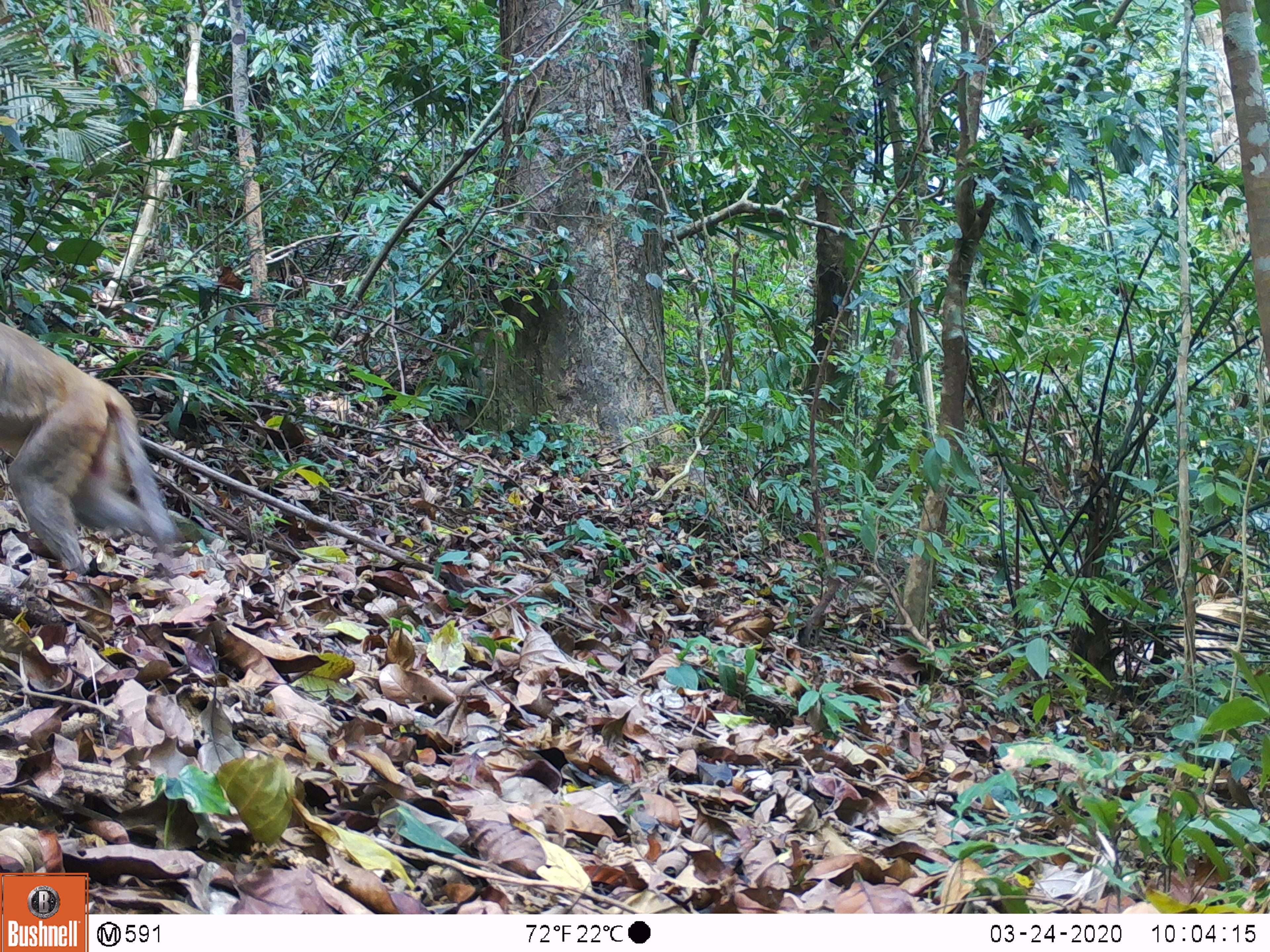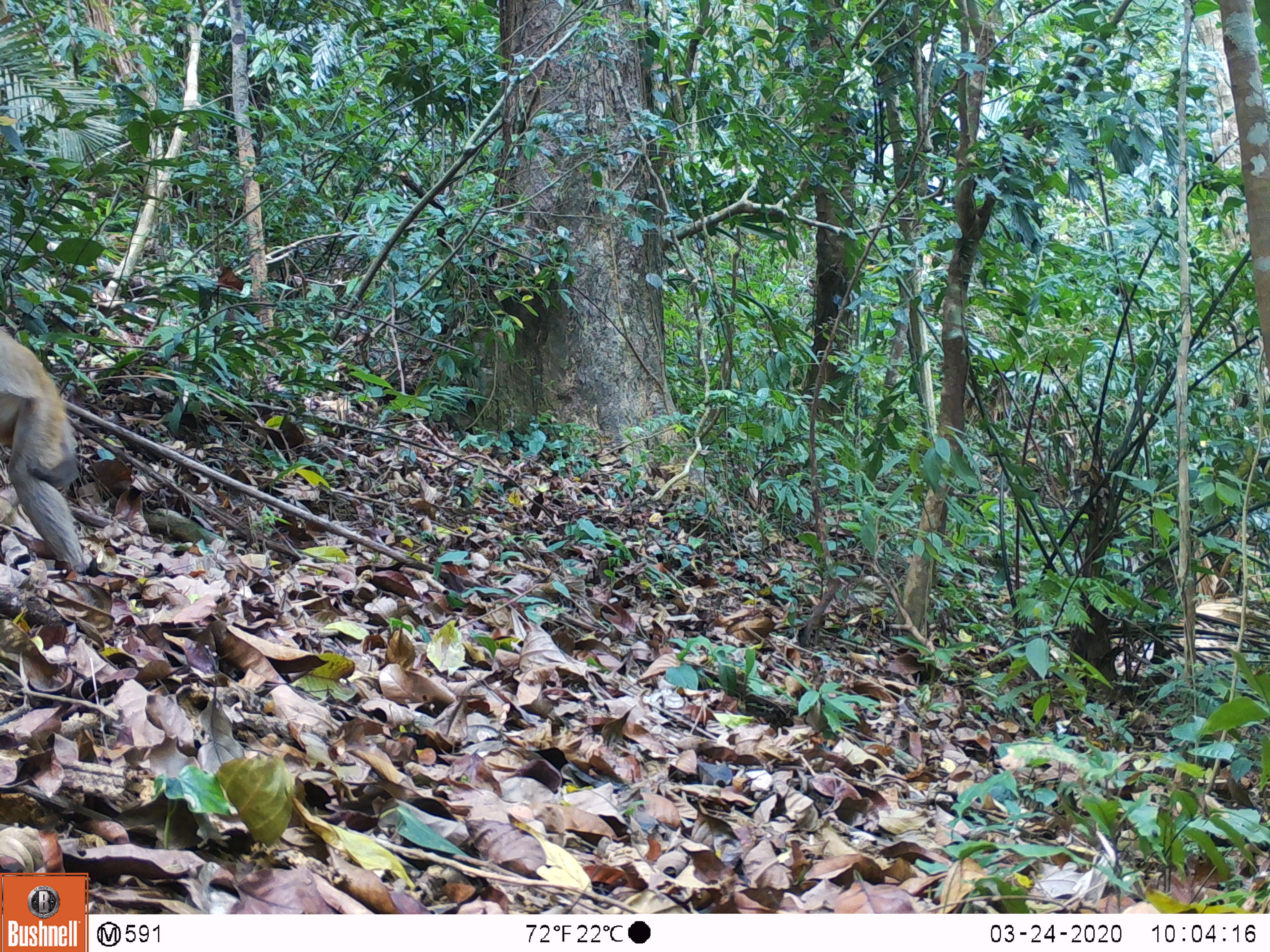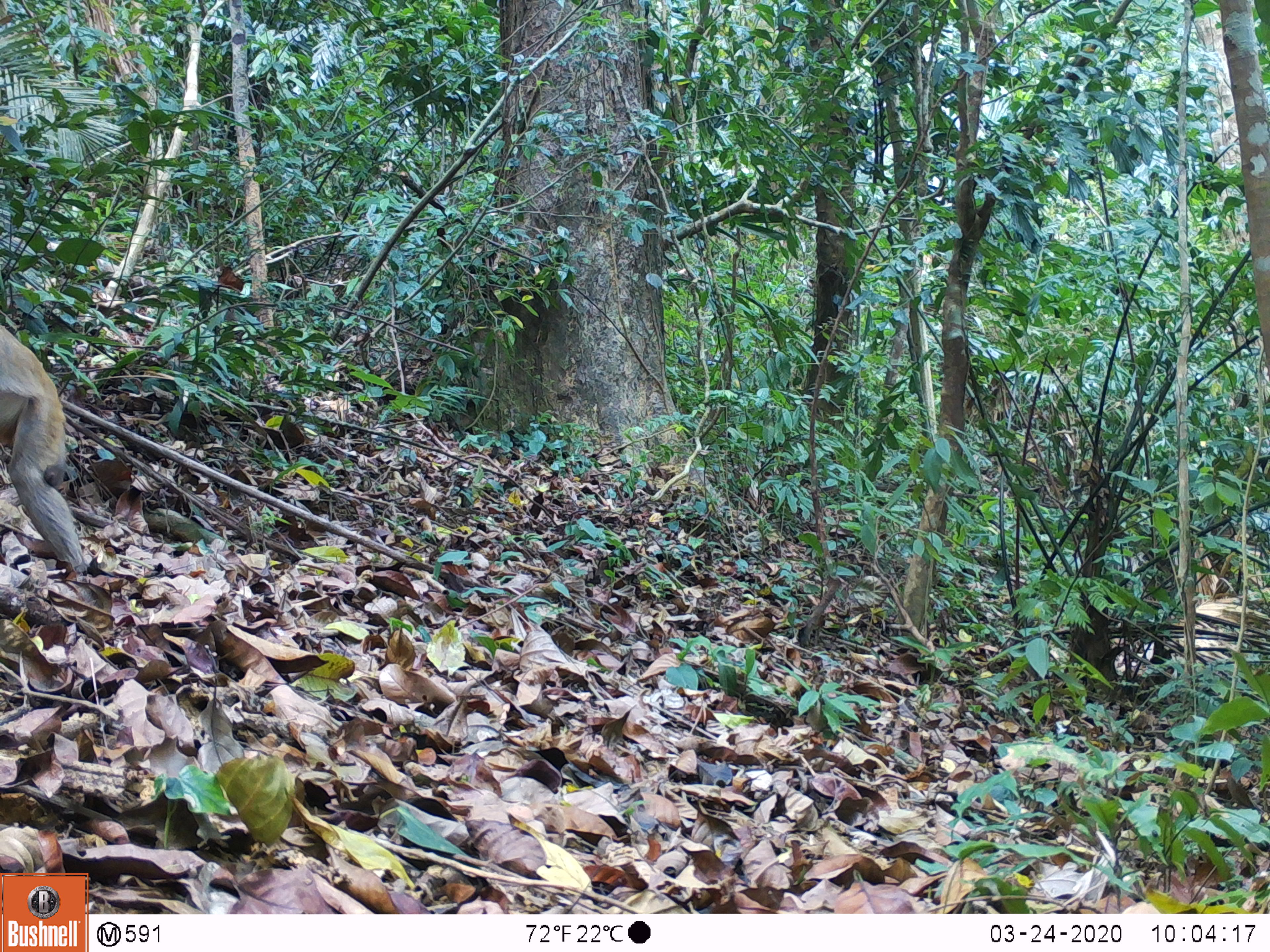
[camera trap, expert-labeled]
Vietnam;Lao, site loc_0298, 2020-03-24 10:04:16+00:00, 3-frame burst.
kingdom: Animalia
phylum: Chordata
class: Mammalia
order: Primates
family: Cercopithecidae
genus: Macaca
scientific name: Macaca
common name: macaques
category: assam or rhesus macaque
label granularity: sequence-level